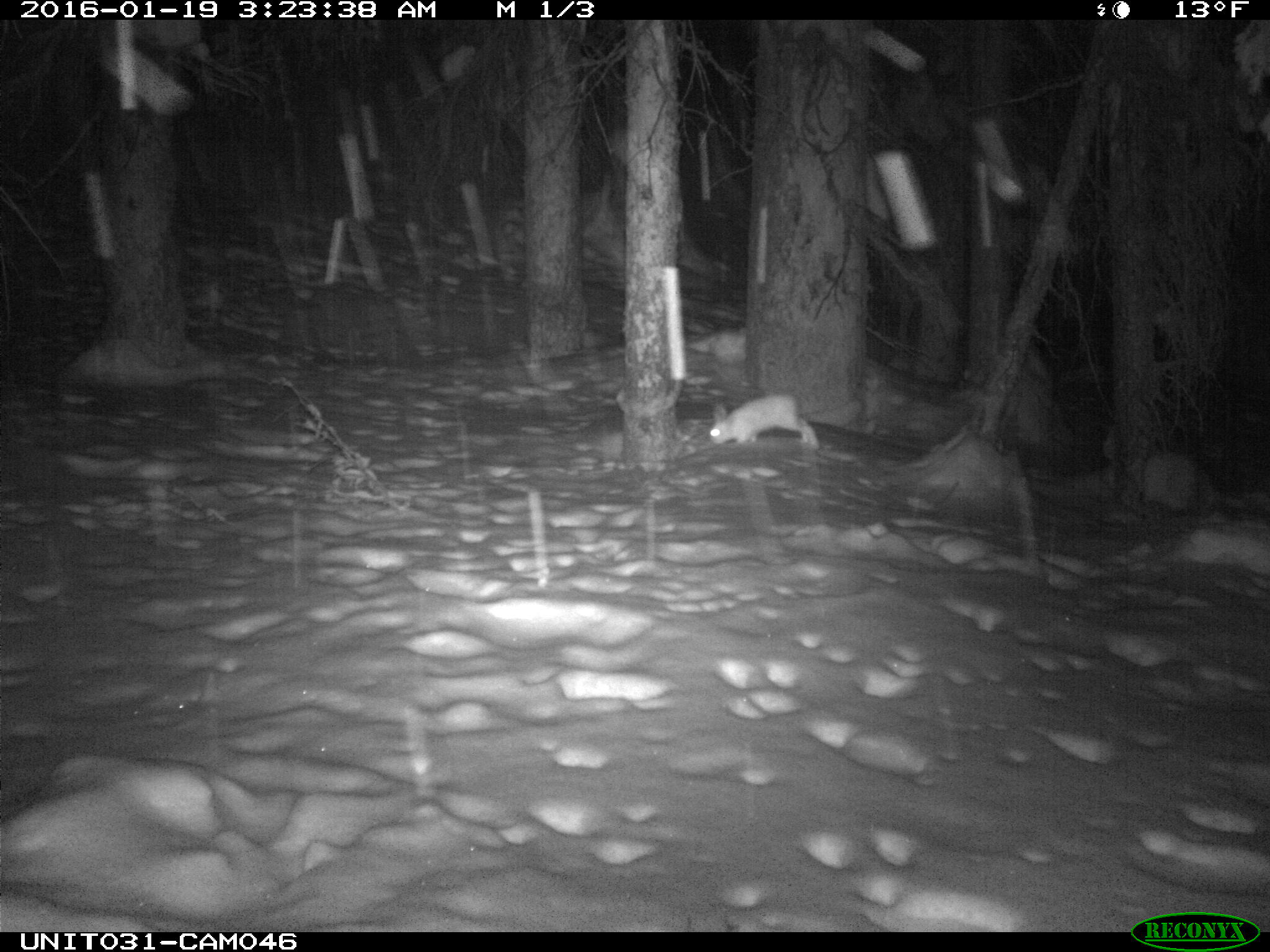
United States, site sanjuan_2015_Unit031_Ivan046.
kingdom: Animalia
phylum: Chordata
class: Mammalia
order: Lagomorpha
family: Leporidae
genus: Lepus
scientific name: Lepus americanus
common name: snowshoe hare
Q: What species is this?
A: Lepus americanus (snowshoe hare).